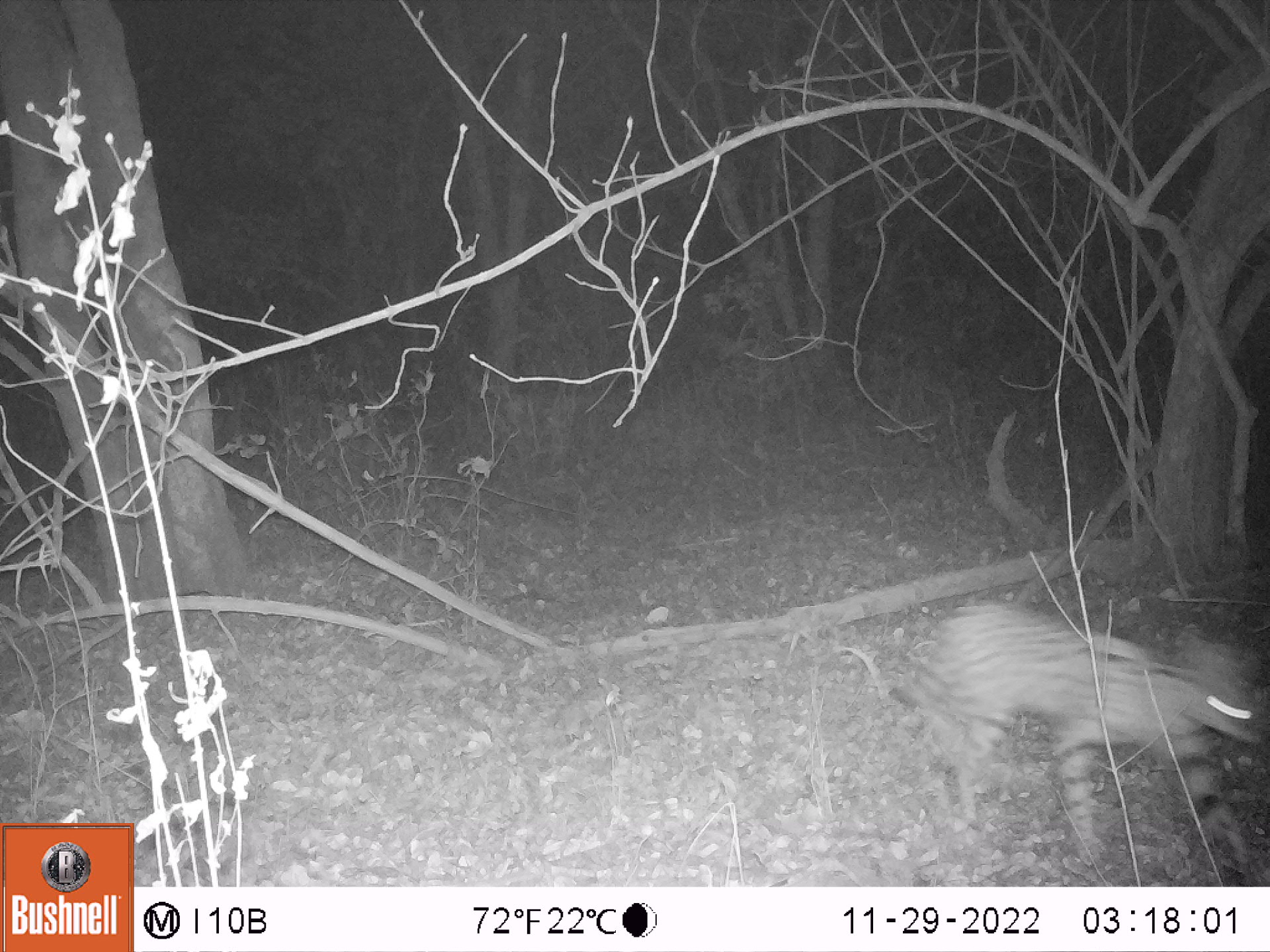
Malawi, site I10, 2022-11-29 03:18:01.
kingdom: Animalia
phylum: Chordata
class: Mammalia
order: Carnivora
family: Felidae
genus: Leptailurus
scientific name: Leptailurus serval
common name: serval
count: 1